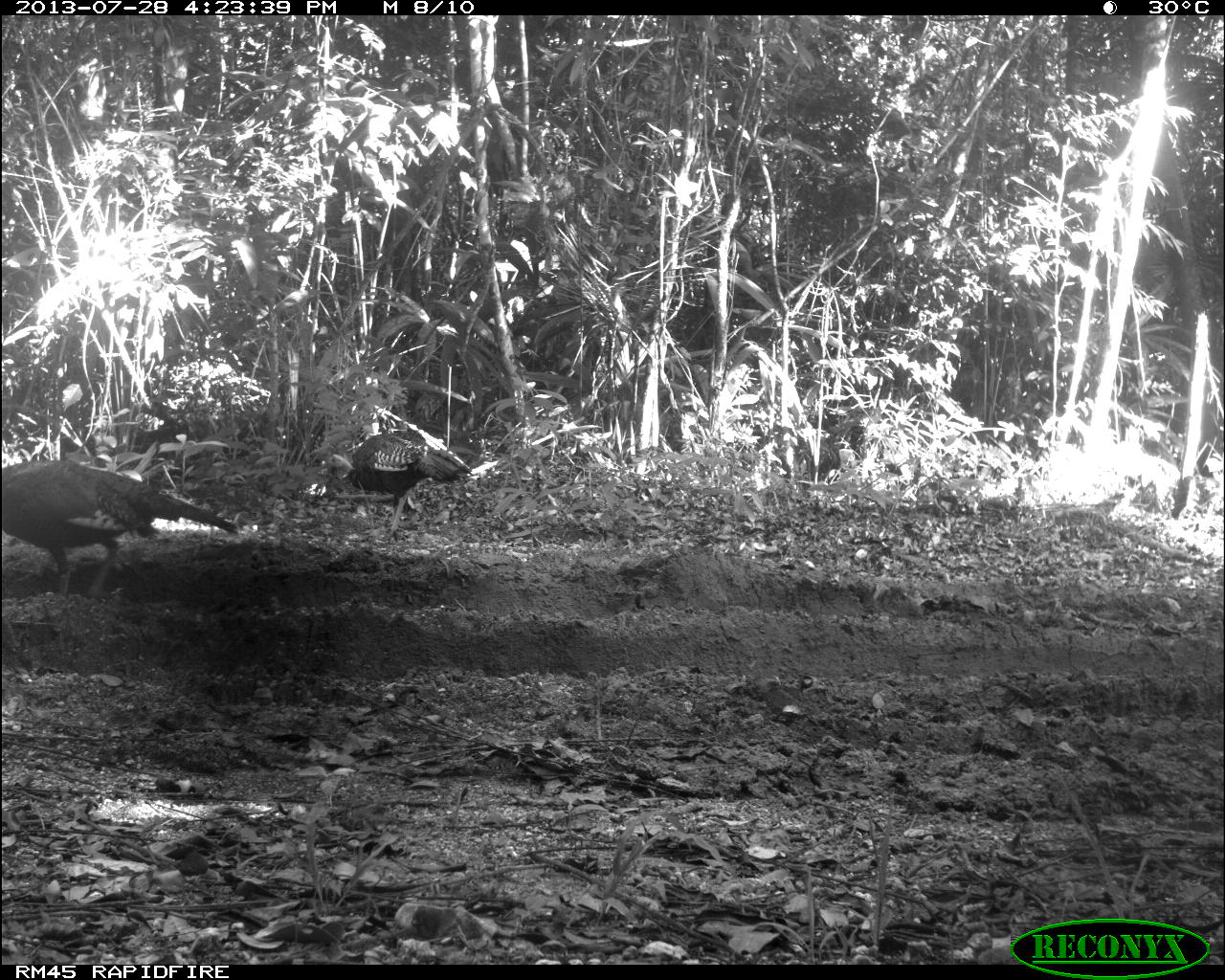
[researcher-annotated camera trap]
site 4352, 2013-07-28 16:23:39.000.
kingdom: Animalia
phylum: Chordata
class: Aves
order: Galliformes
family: Phasianidae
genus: Meleagris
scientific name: Meleagris ocellata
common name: ocellated turkey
Meleagris ocellata (ocellated turkey), count 3.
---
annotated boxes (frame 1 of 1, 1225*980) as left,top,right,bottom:
meleagris ocellata: 0,456,239,600; 320,429,473,538